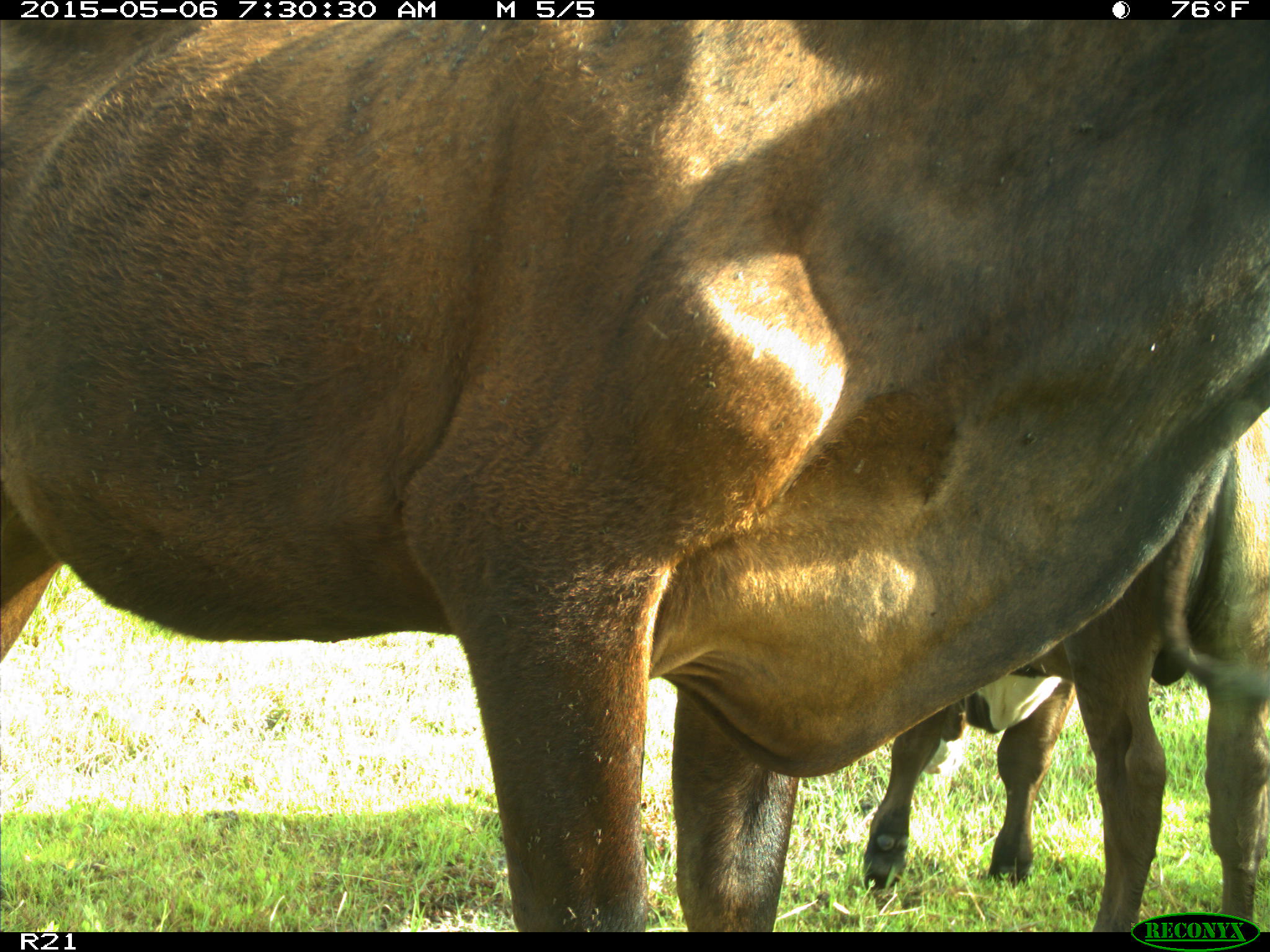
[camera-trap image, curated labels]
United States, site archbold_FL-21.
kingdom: Animalia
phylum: Chordata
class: Mammalia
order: Artiodactyla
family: Bovidae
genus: Bos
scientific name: Bos taurus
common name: domestic cow